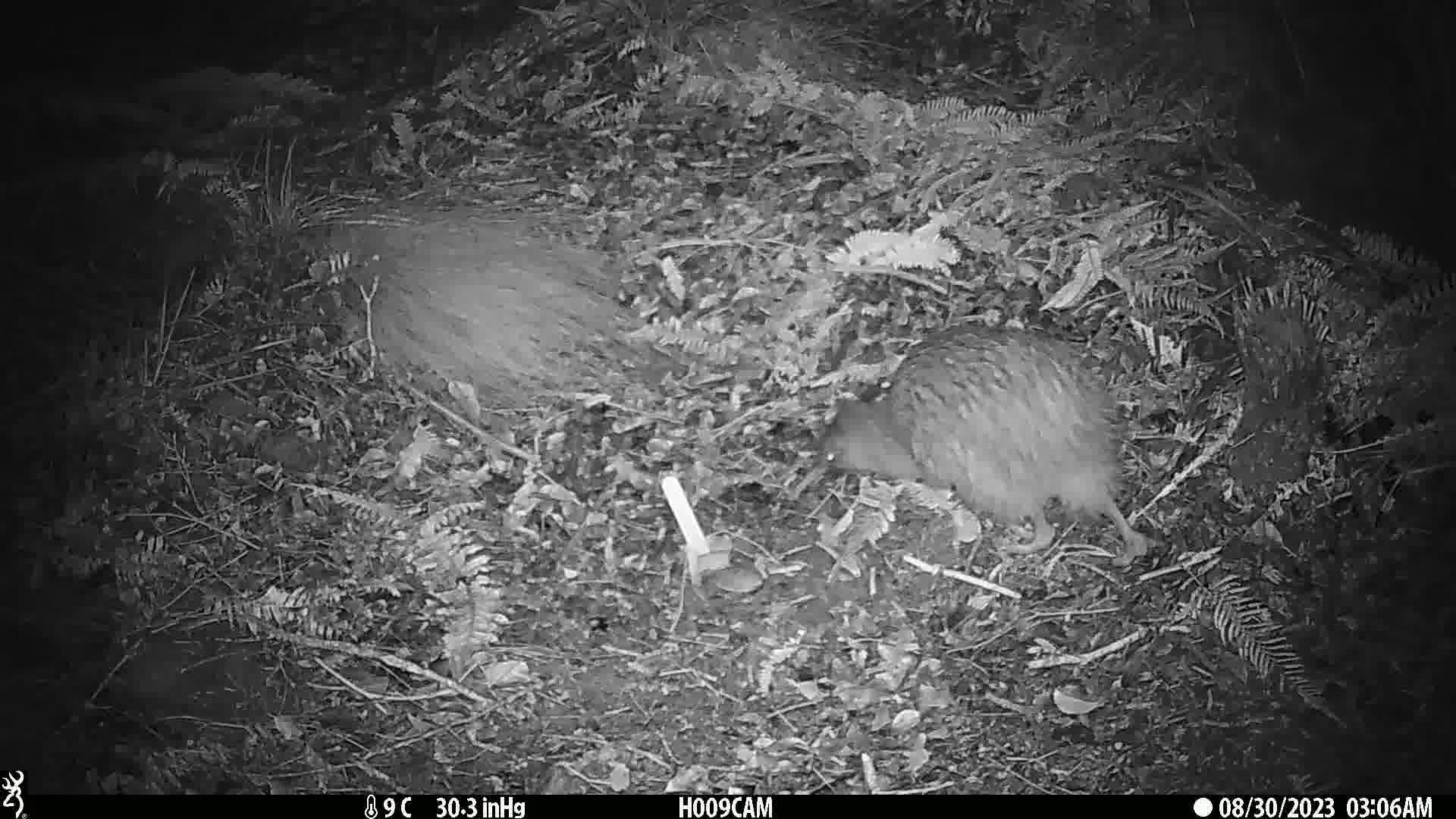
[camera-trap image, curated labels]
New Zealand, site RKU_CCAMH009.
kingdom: Animalia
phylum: Chordata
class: Aves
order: Apterygiformes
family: Apterygidae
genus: Apteryx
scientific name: Apteryx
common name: kiwi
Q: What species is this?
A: Kiwi (Apteryx).